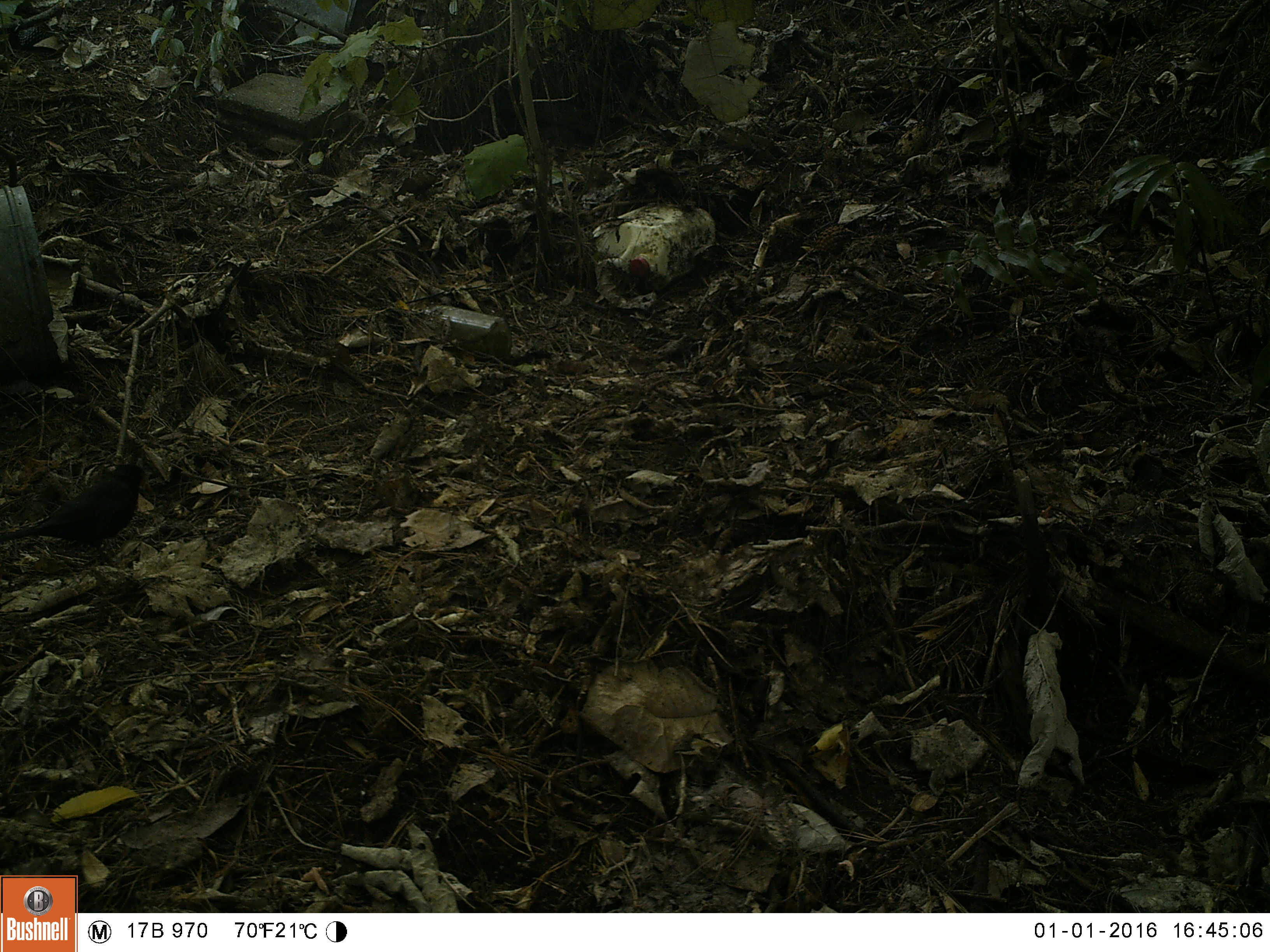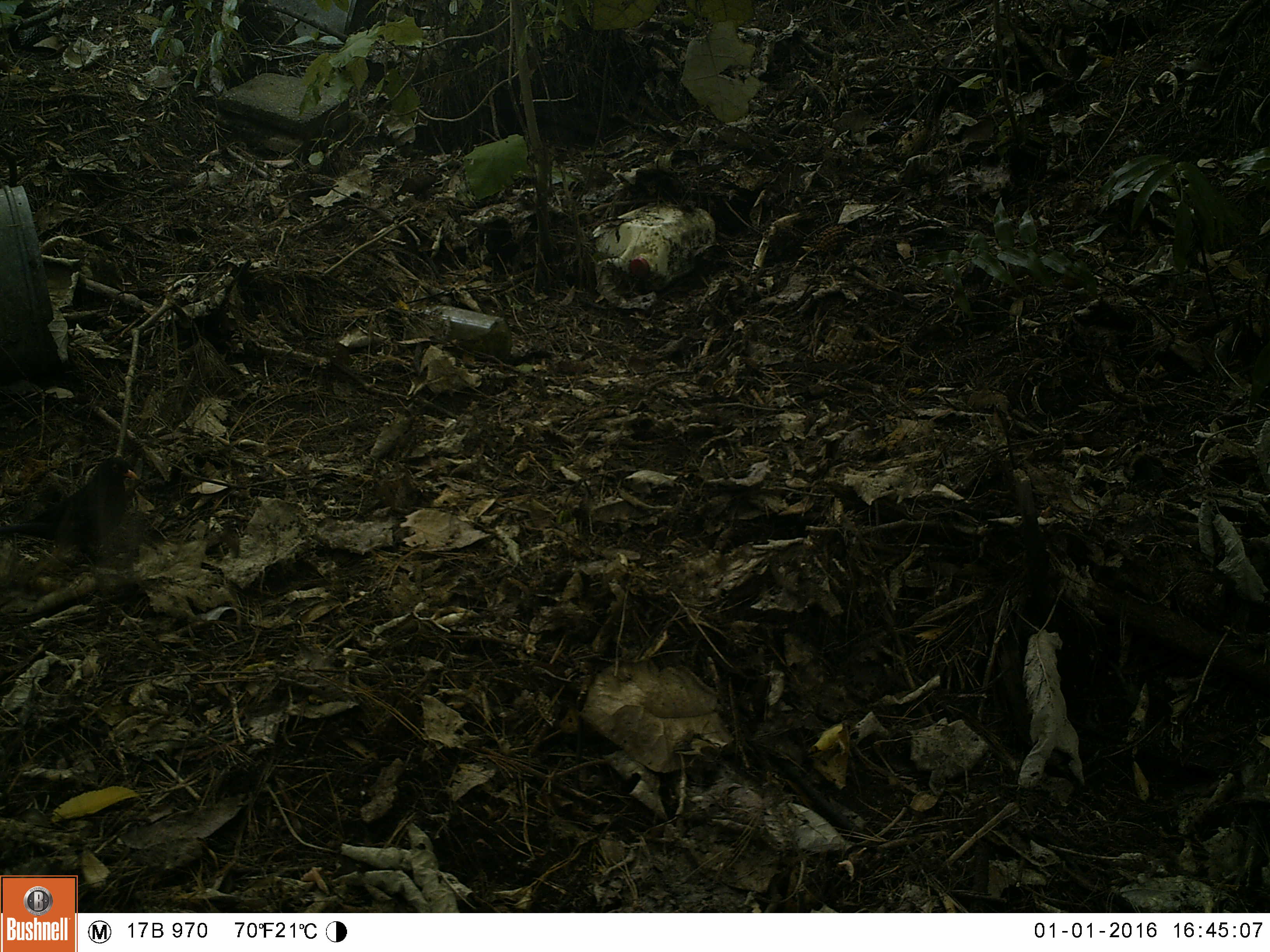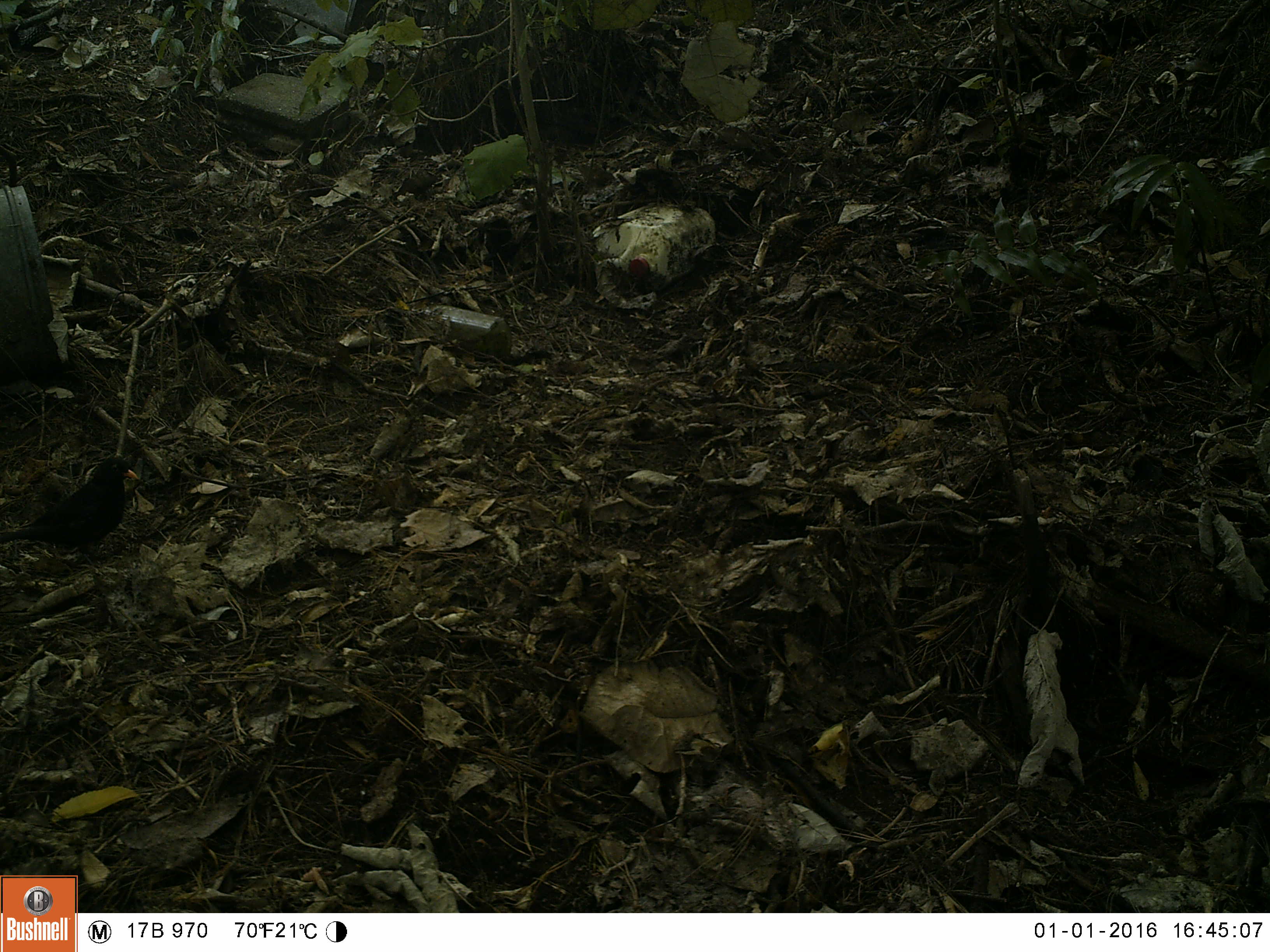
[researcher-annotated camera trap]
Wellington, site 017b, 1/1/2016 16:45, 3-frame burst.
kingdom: Animalia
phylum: Chordata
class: Aves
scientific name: Aves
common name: bird